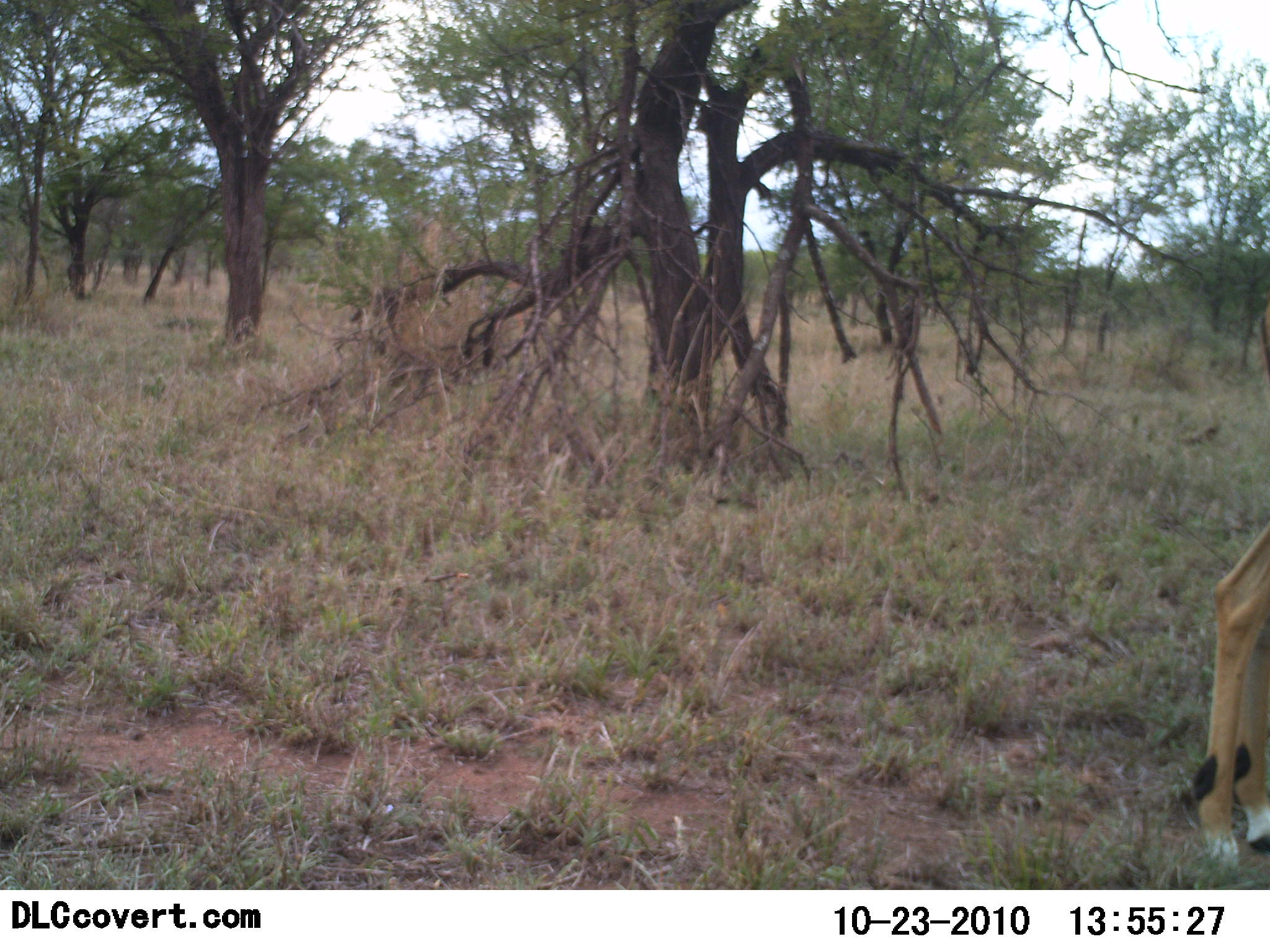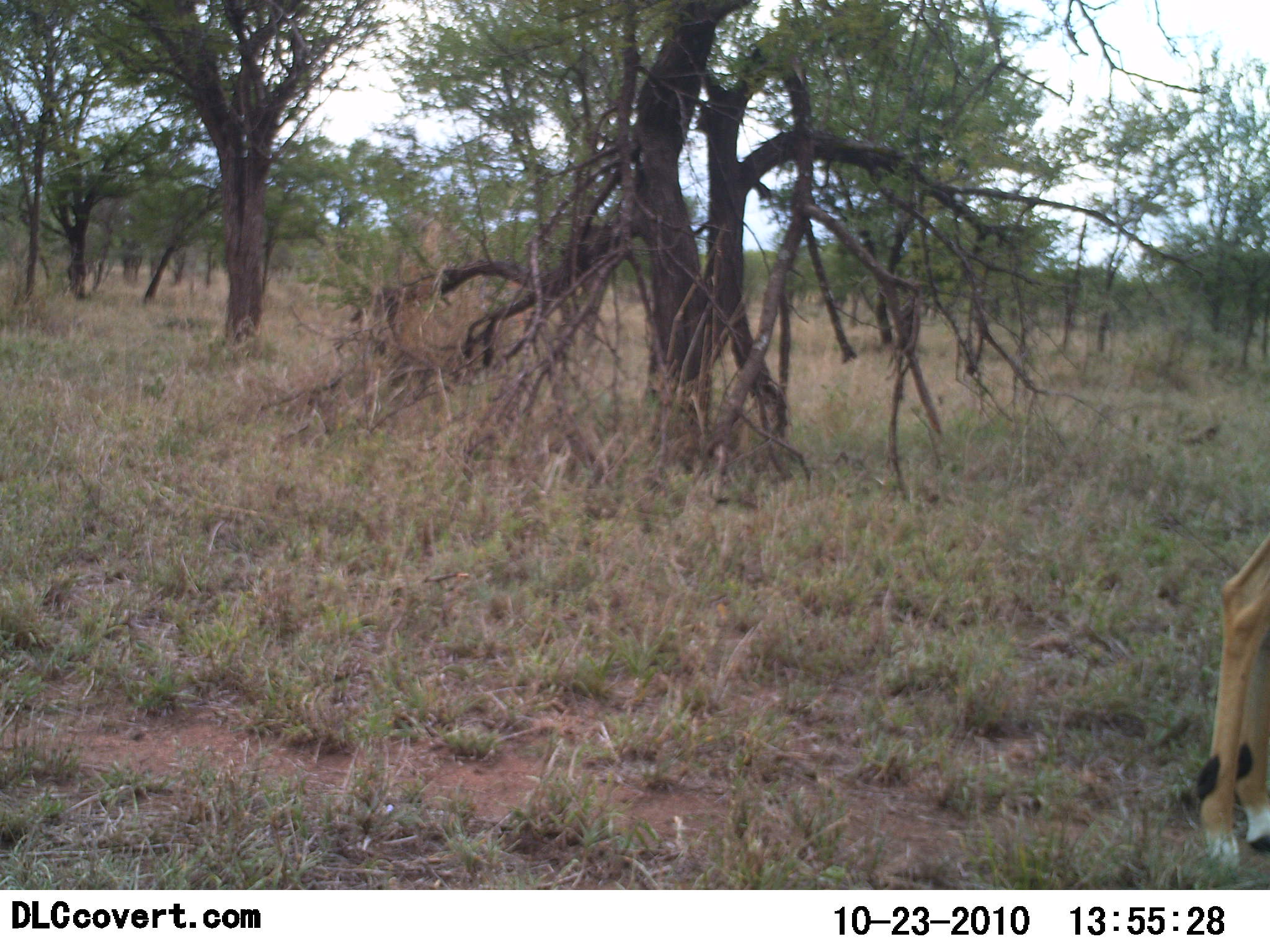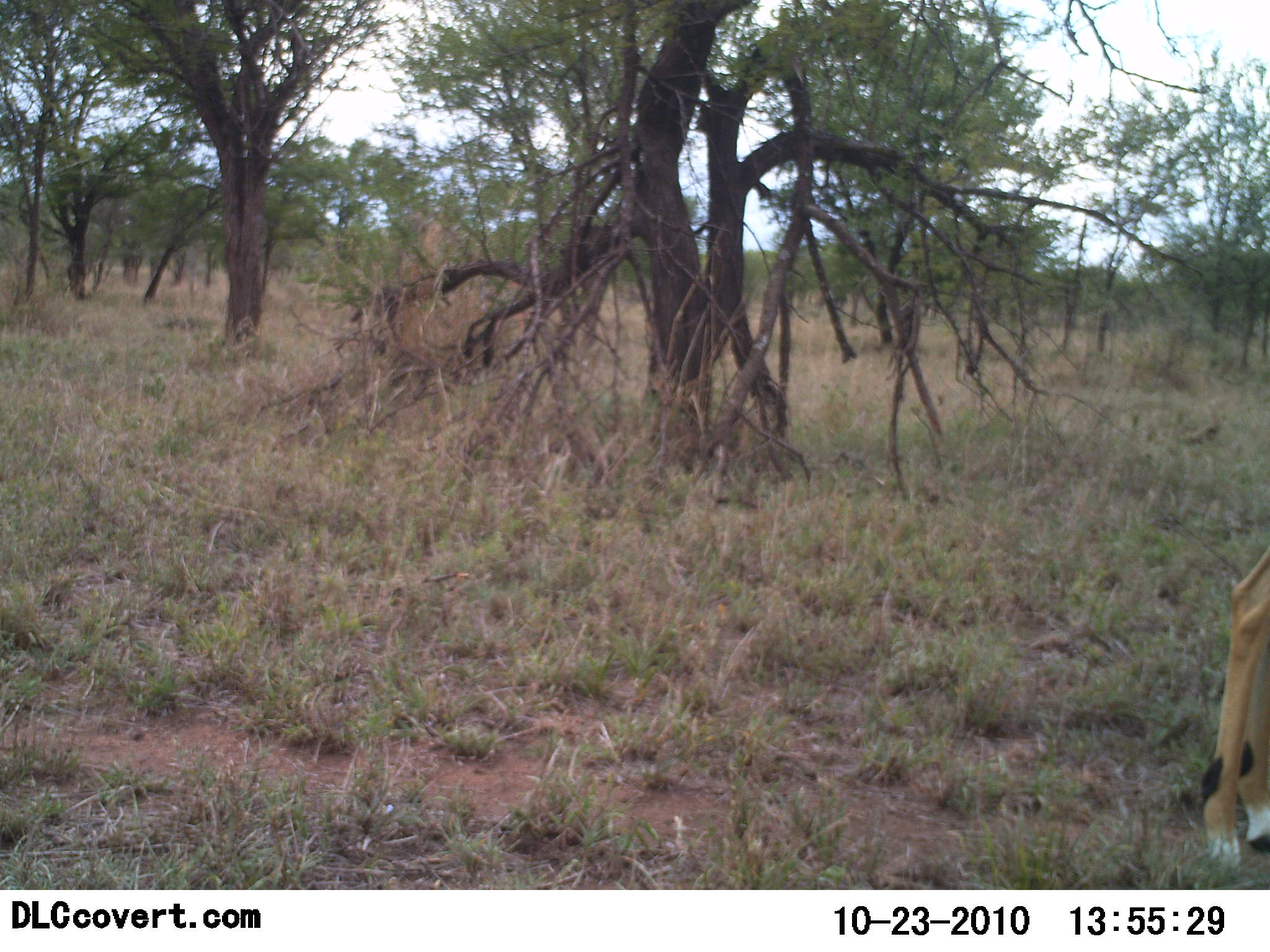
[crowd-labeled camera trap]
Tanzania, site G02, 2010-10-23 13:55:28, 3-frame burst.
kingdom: Animalia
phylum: Chordata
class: Mammalia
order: Artiodactyla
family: Bovidae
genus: Aepyceros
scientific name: Aepyceros melampus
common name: impala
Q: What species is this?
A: Impala (Aepyceros melampus).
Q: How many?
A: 1.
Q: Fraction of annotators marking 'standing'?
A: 100%.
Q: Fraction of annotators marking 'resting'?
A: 0%.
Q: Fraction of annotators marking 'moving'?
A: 0%.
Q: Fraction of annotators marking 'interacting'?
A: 0%.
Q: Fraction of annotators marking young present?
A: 0%.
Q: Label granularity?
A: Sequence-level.